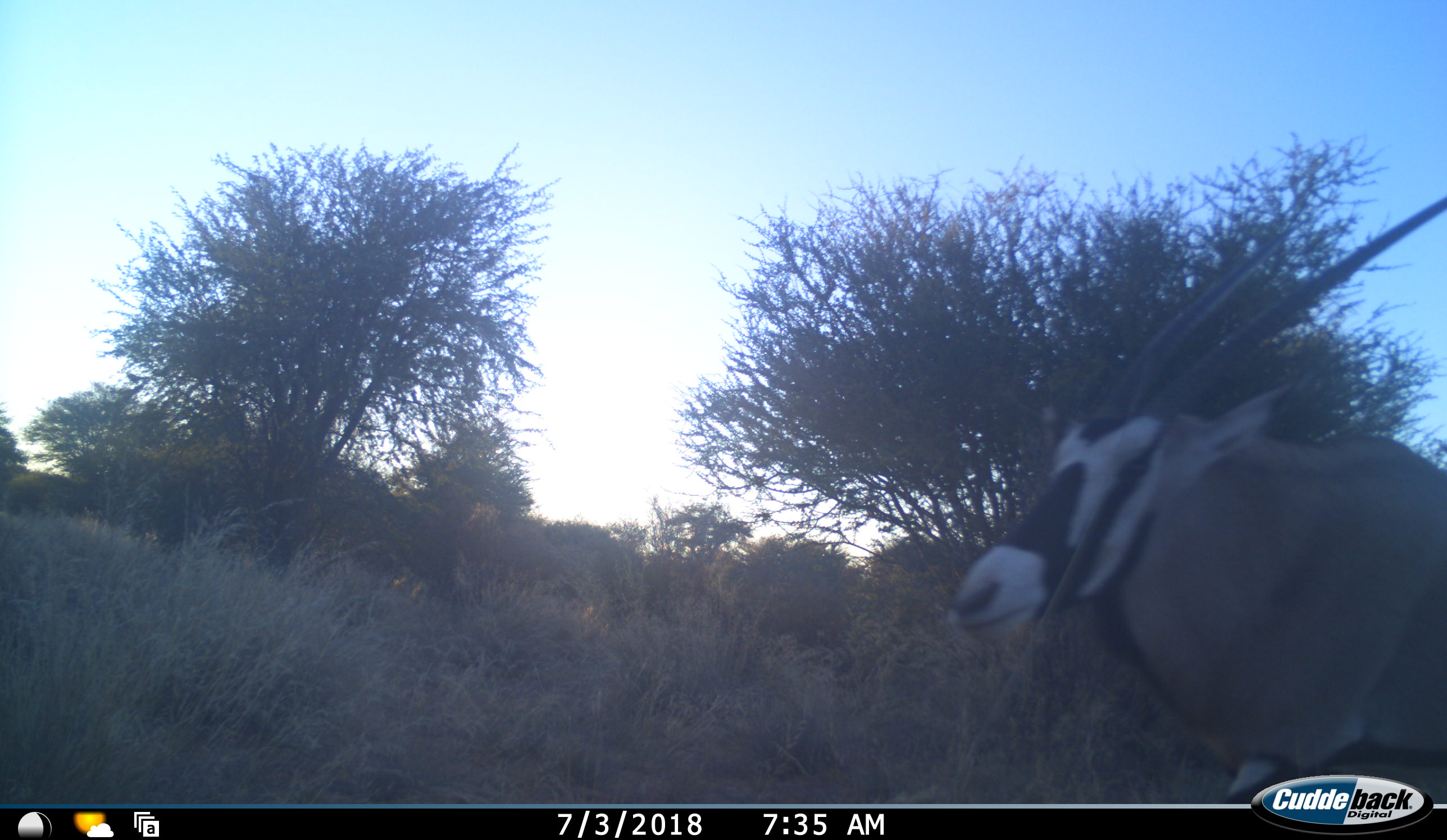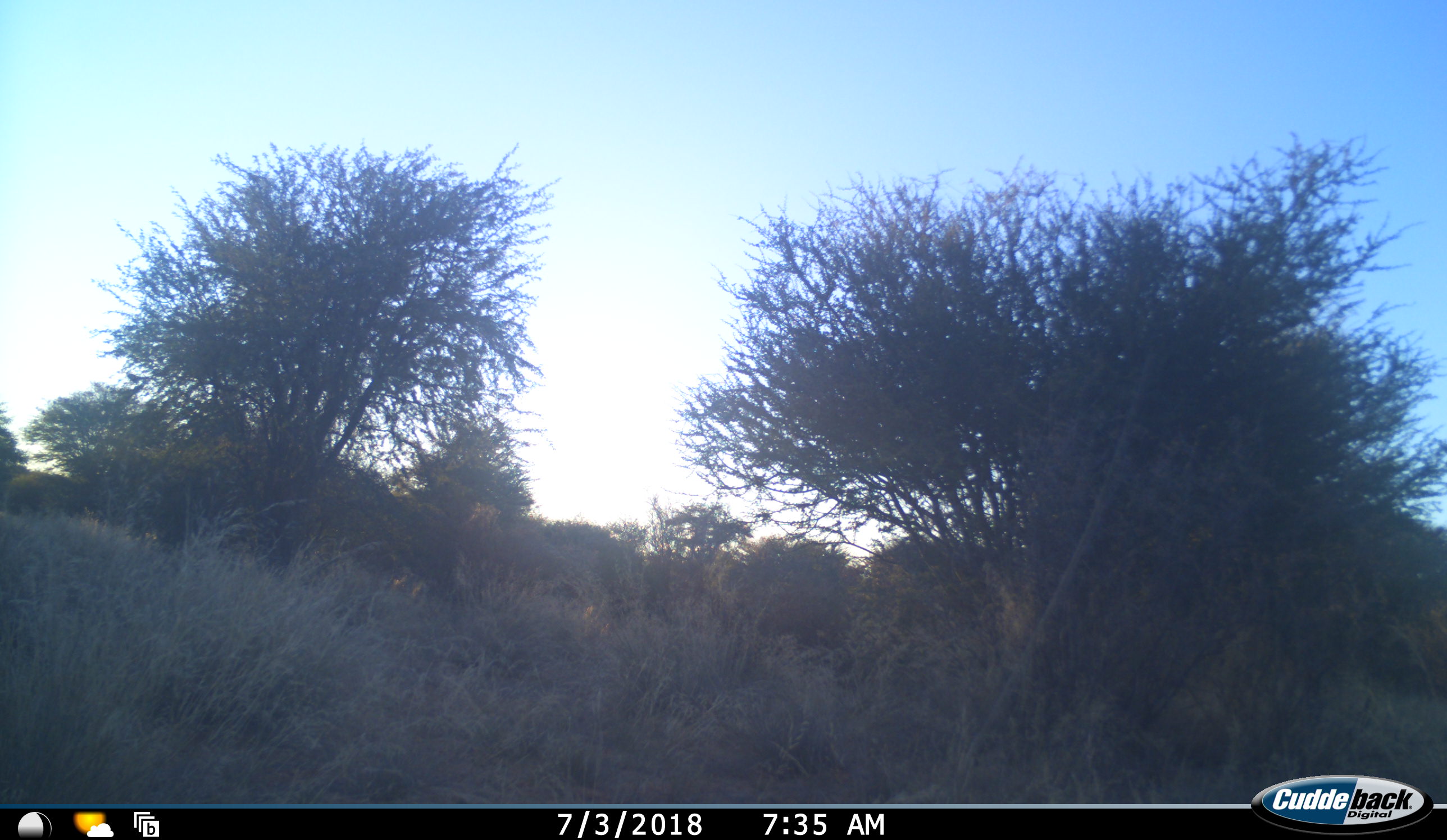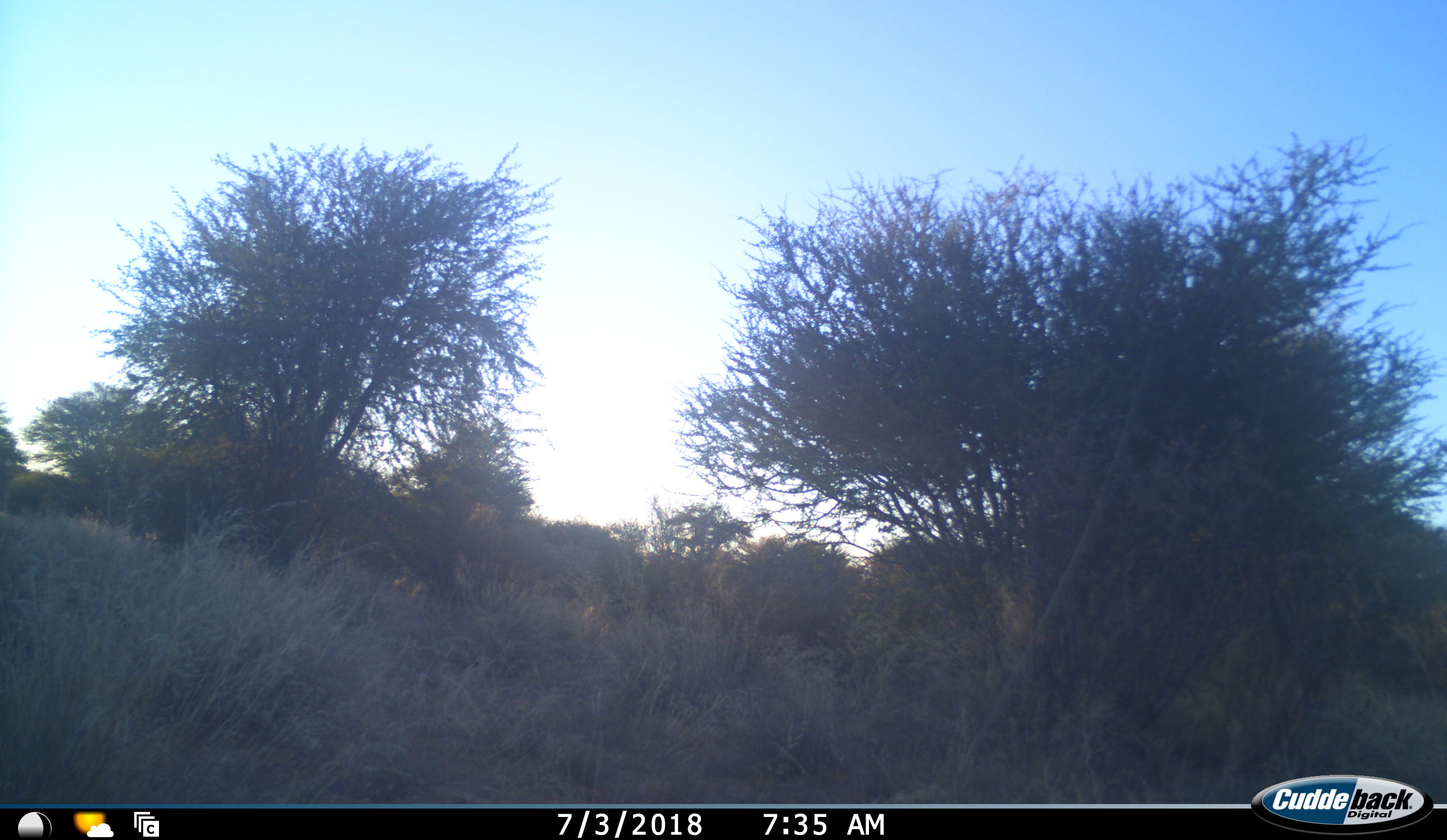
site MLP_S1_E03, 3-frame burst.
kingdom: Animalia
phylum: Chordata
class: Mammalia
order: Artiodactyla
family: Bovidae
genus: Oryx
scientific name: Oryx gazella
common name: gemsbok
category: oryx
Oryx (gemsbok) (Oryx gazella), count 1. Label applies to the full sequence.